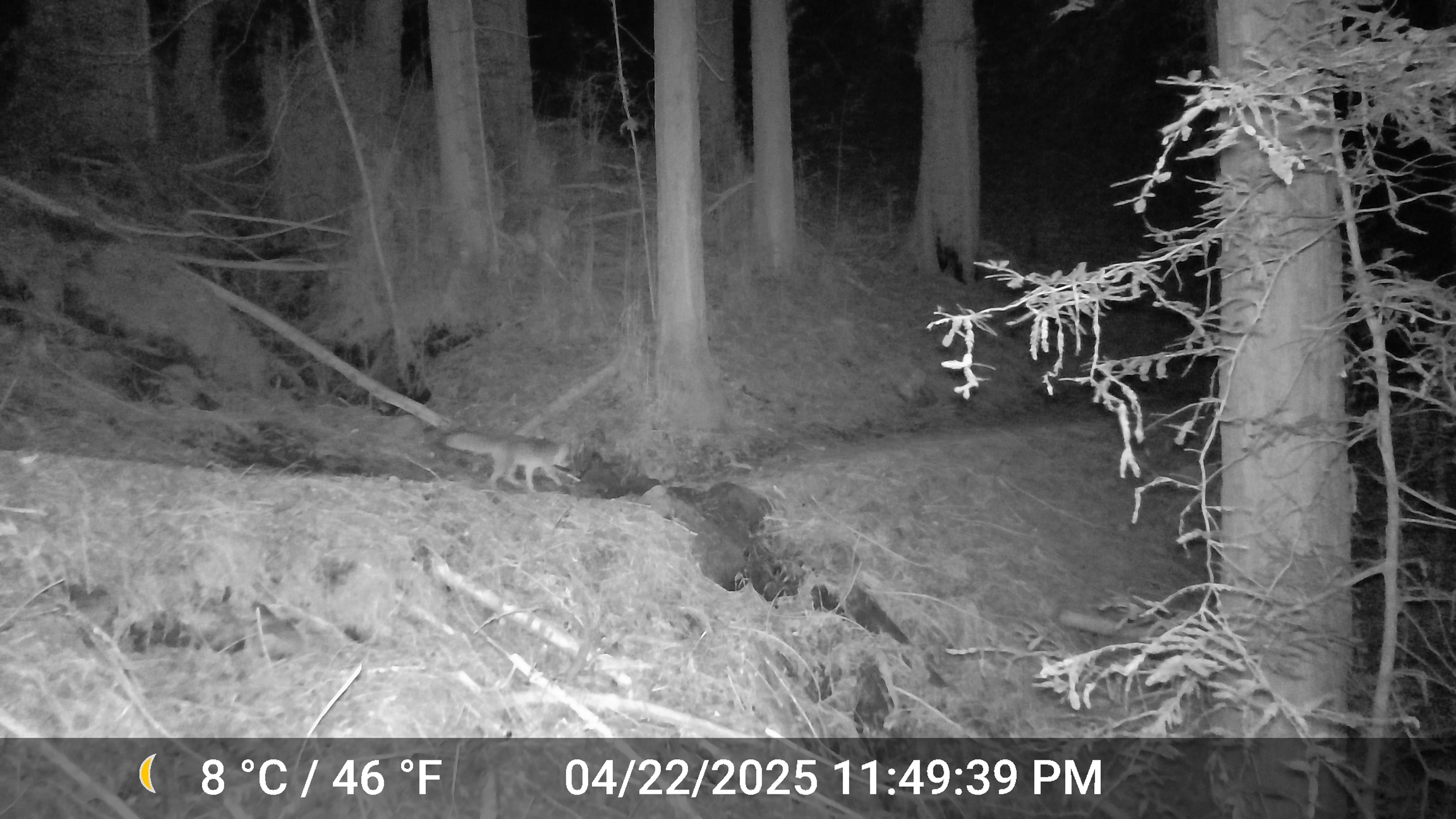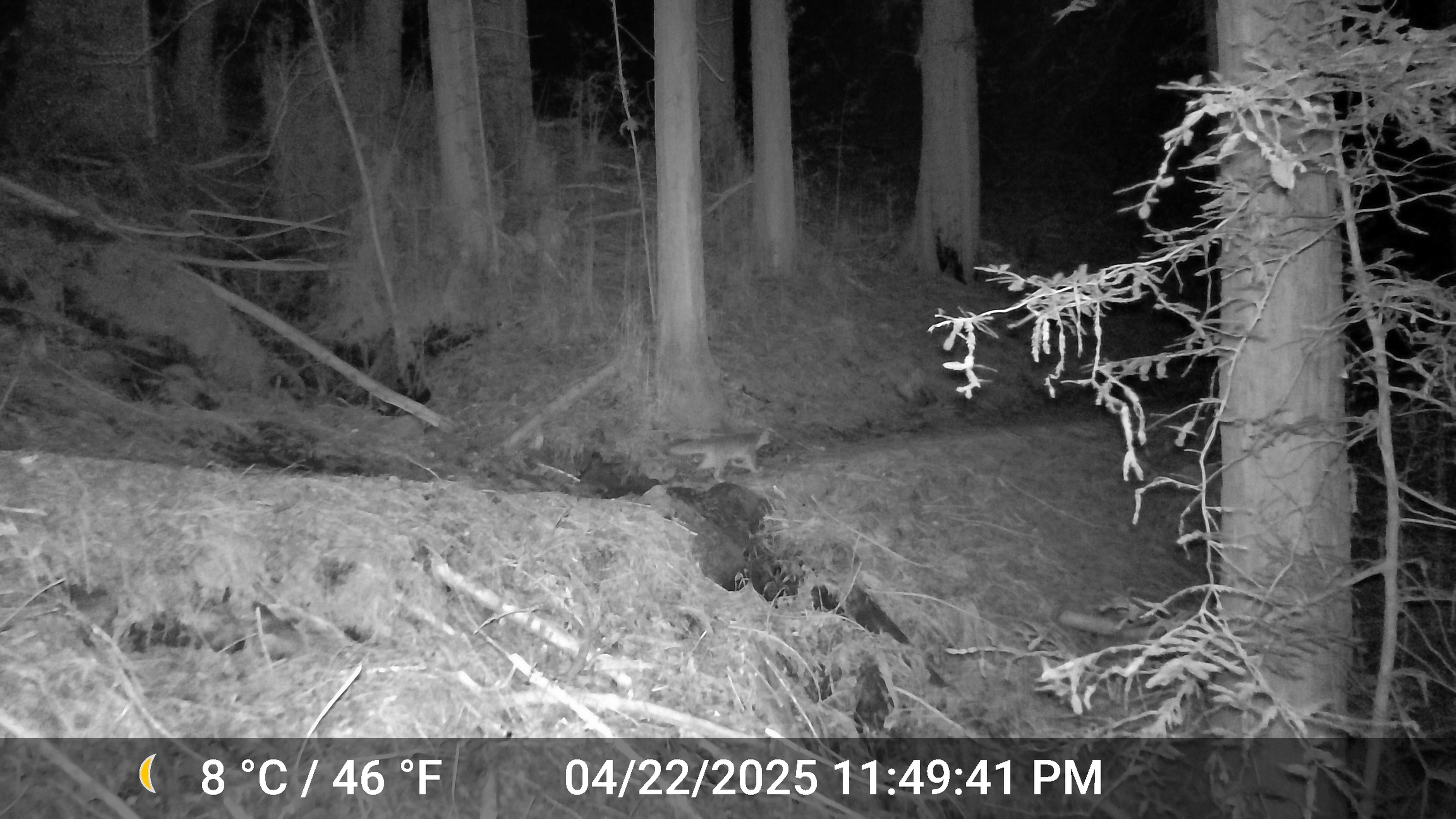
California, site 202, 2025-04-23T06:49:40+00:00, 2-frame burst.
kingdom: Animalia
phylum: Chordata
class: Mammalia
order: Carnivora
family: Canidae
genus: Urocyon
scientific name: Urocyon cinereoargenteus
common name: gray fox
Gray fox (Urocyon cinereoargenteus).